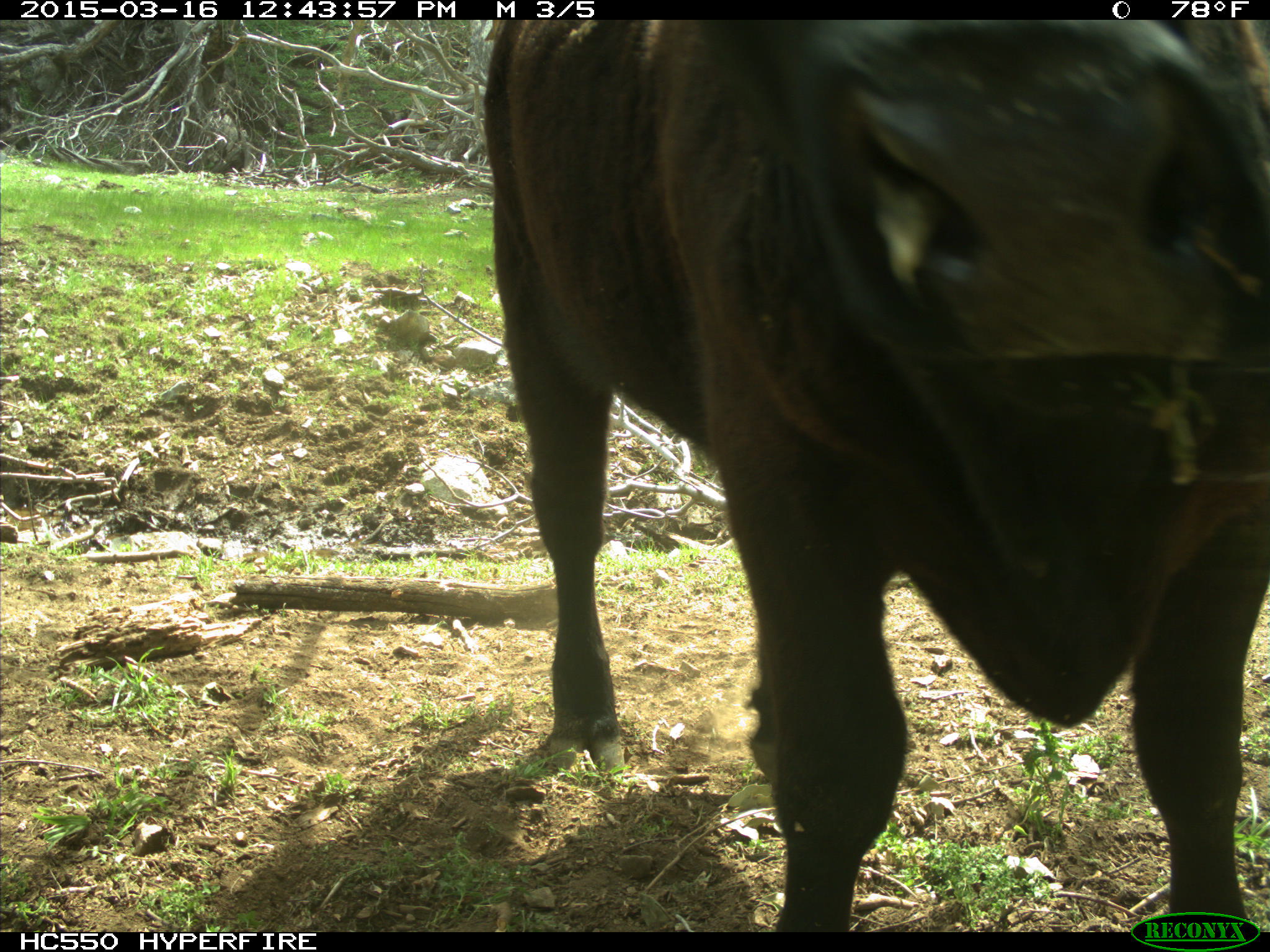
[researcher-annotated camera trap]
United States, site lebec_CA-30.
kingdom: Animalia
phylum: Chordata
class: Mammalia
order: Artiodactyla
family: Bovidae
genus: Bos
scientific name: Bos taurus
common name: domestic cow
Bos taurus (domestic cow).